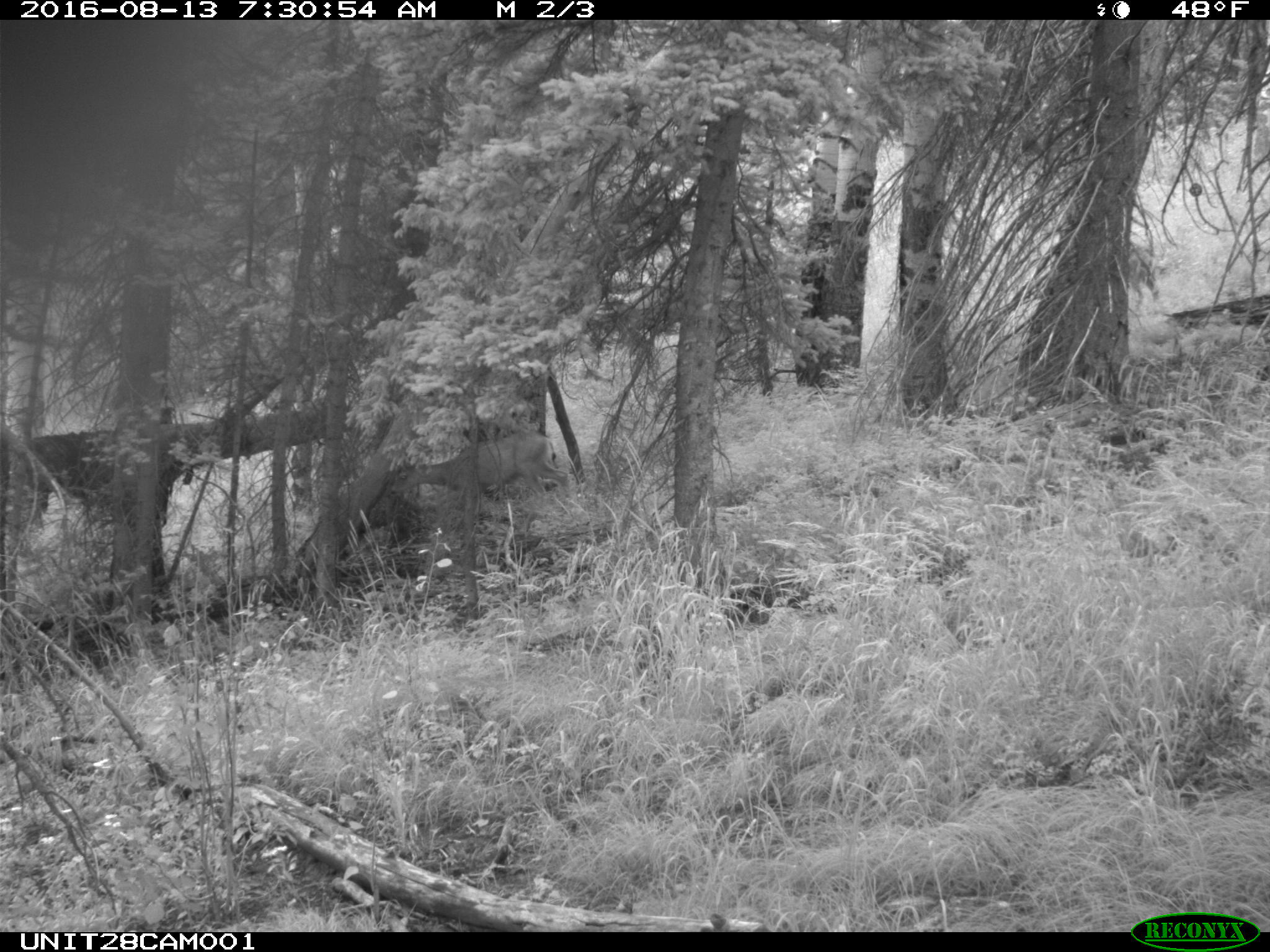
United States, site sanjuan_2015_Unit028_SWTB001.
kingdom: Animalia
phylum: Chordata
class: Mammalia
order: Artiodactyla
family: Cervidae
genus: Odocoileus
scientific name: Odocoileus hemionus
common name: mule deer